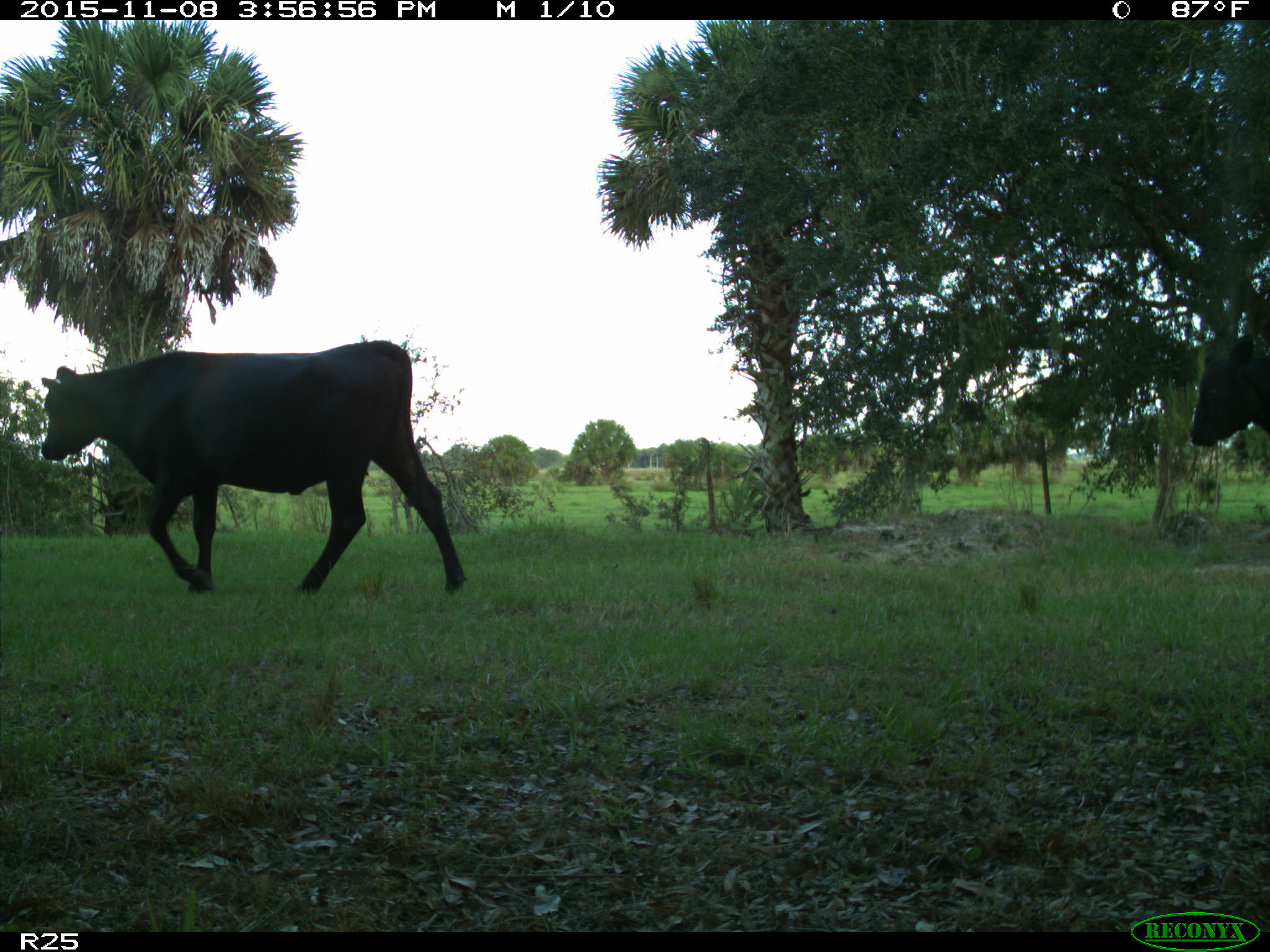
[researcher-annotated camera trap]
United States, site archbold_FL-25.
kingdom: Animalia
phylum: Chordata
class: Mammalia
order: Artiodactyla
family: Bovidae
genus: Bos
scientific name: Bos taurus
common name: domestic cow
Bos taurus (domestic cow).